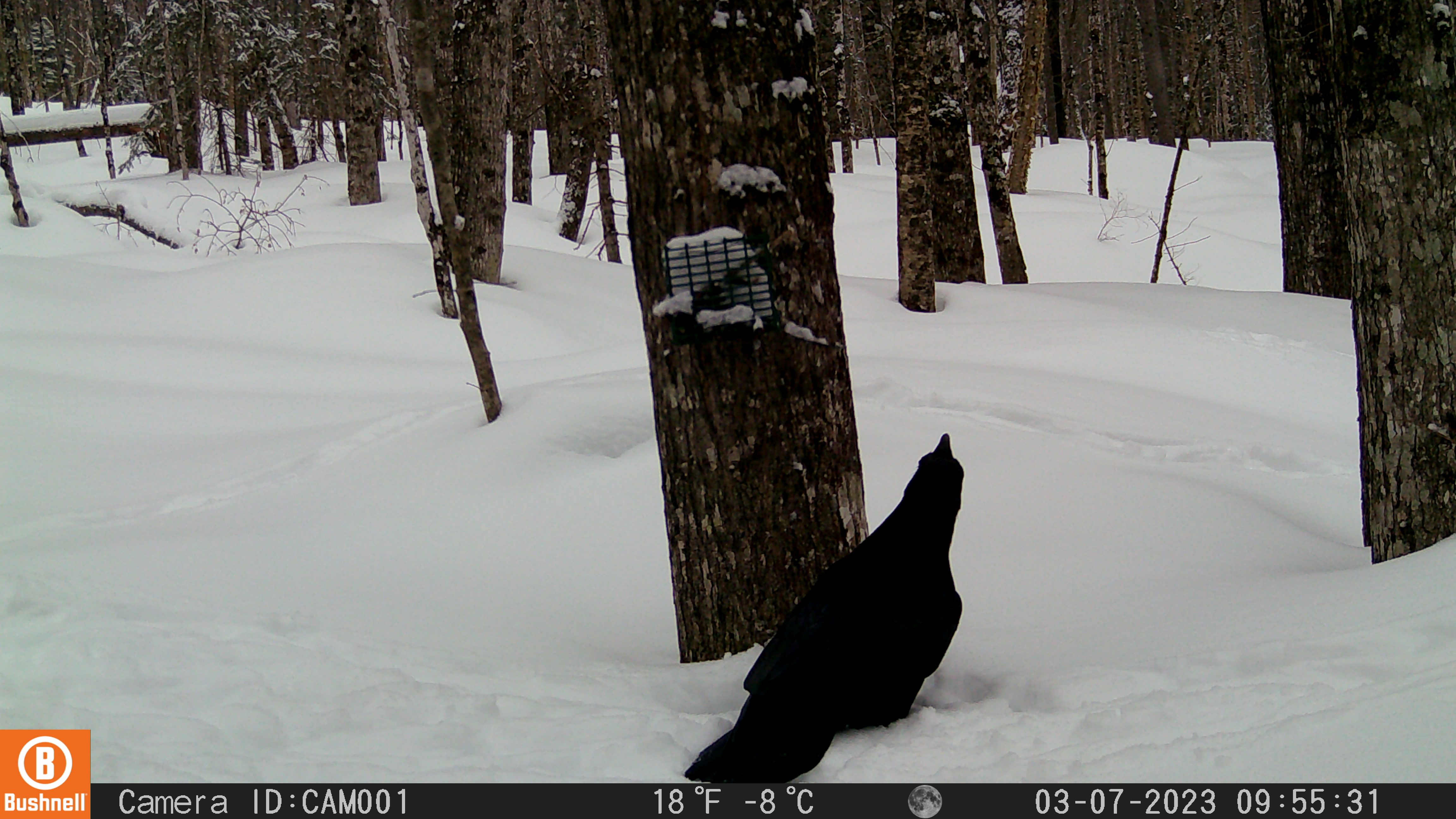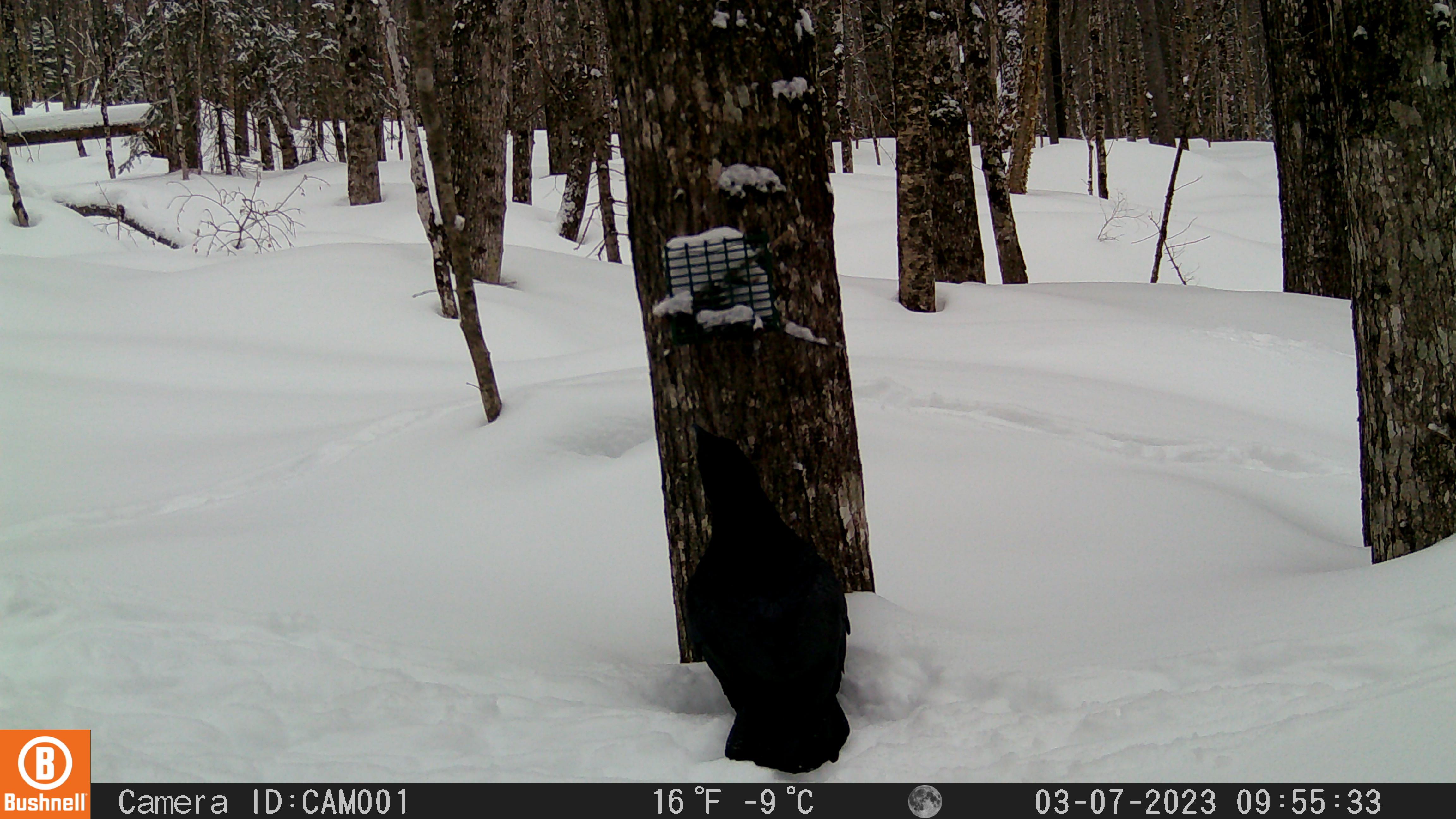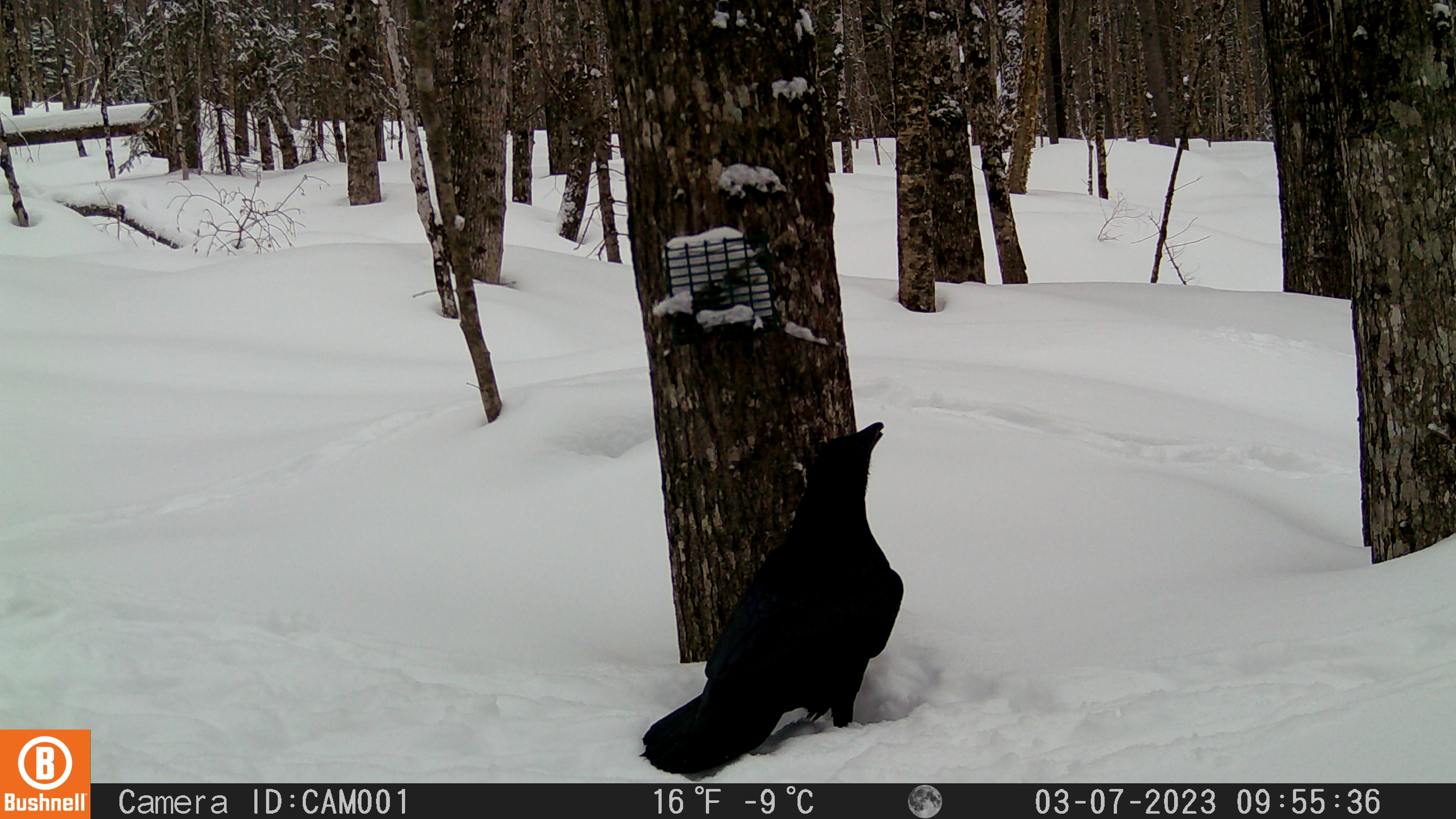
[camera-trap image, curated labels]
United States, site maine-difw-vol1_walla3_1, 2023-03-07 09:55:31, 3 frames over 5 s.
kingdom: Animalia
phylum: Chordata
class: Aves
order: Passeriformes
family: Corvidae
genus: Corvus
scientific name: Corvus corax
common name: common raven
Common raven (Corvus corax).